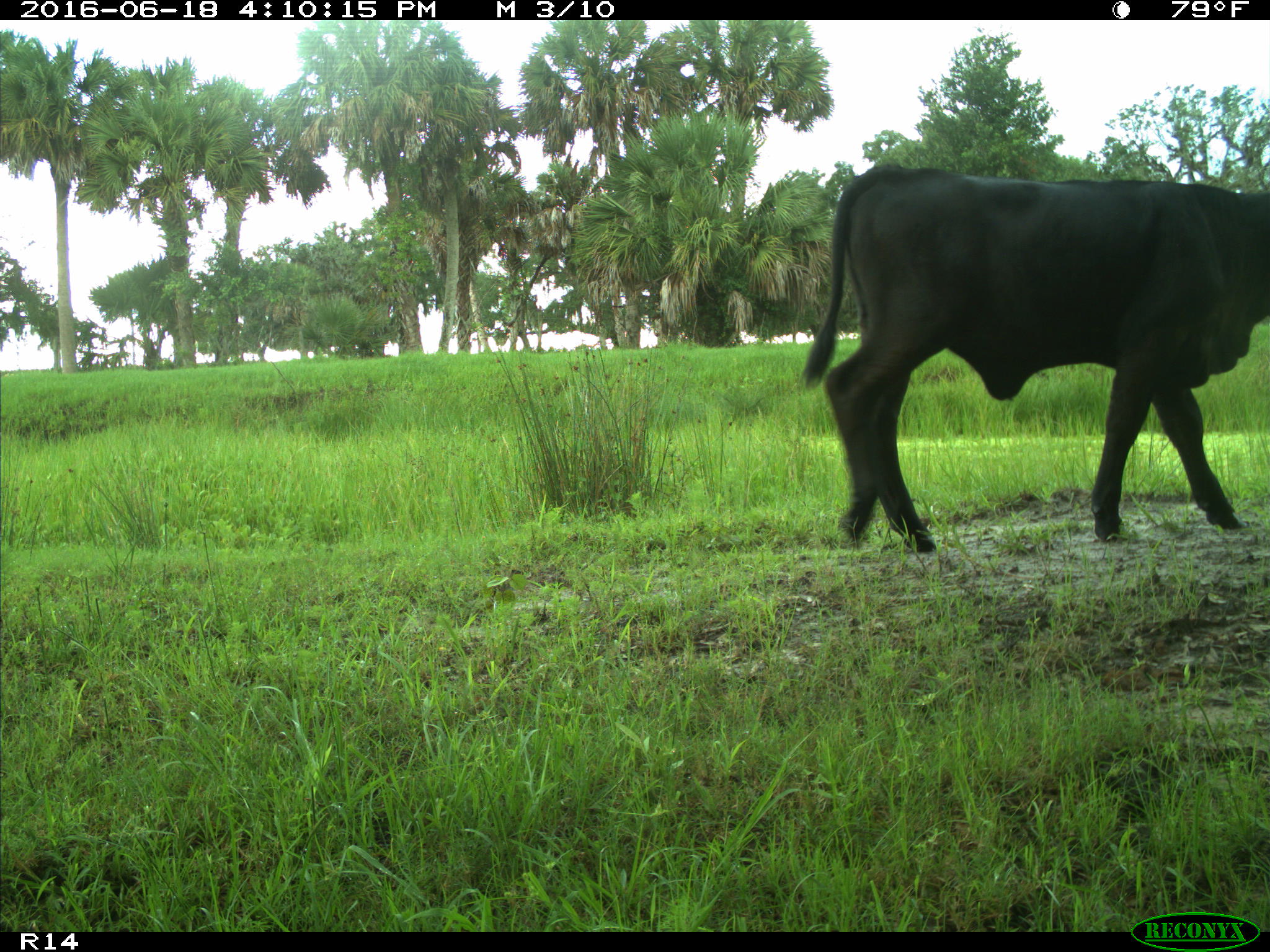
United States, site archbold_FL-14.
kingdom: Animalia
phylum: Chordata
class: Mammalia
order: Artiodactyla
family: Bovidae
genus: Bos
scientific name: Bos taurus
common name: domestic cow